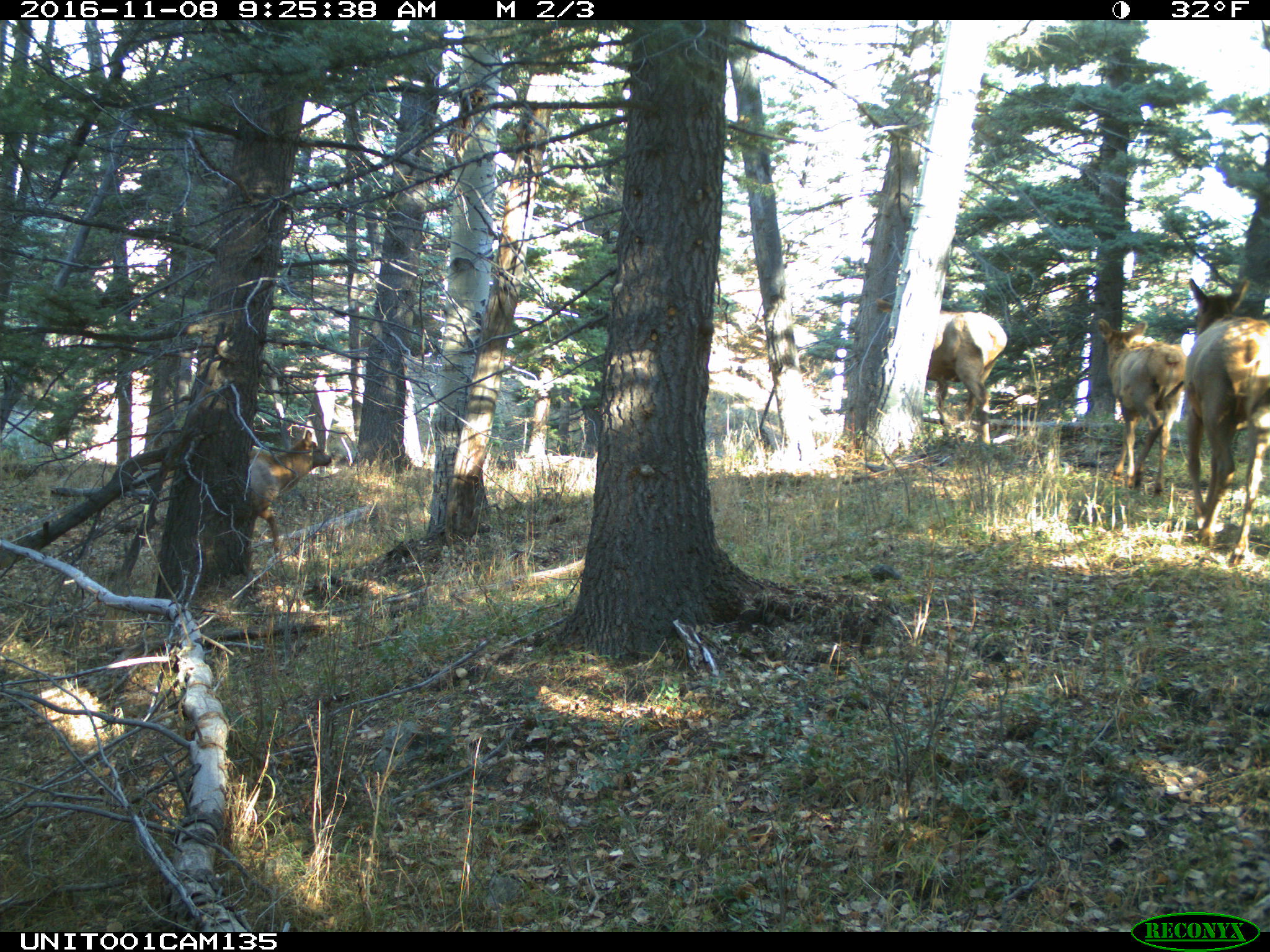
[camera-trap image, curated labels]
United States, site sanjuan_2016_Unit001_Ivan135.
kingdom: Animalia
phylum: Chordata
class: Mammalia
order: Artiodactyla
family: Cervidae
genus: Cervus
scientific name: Cervus elaphus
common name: red deer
Cervus elaphus (red deer).